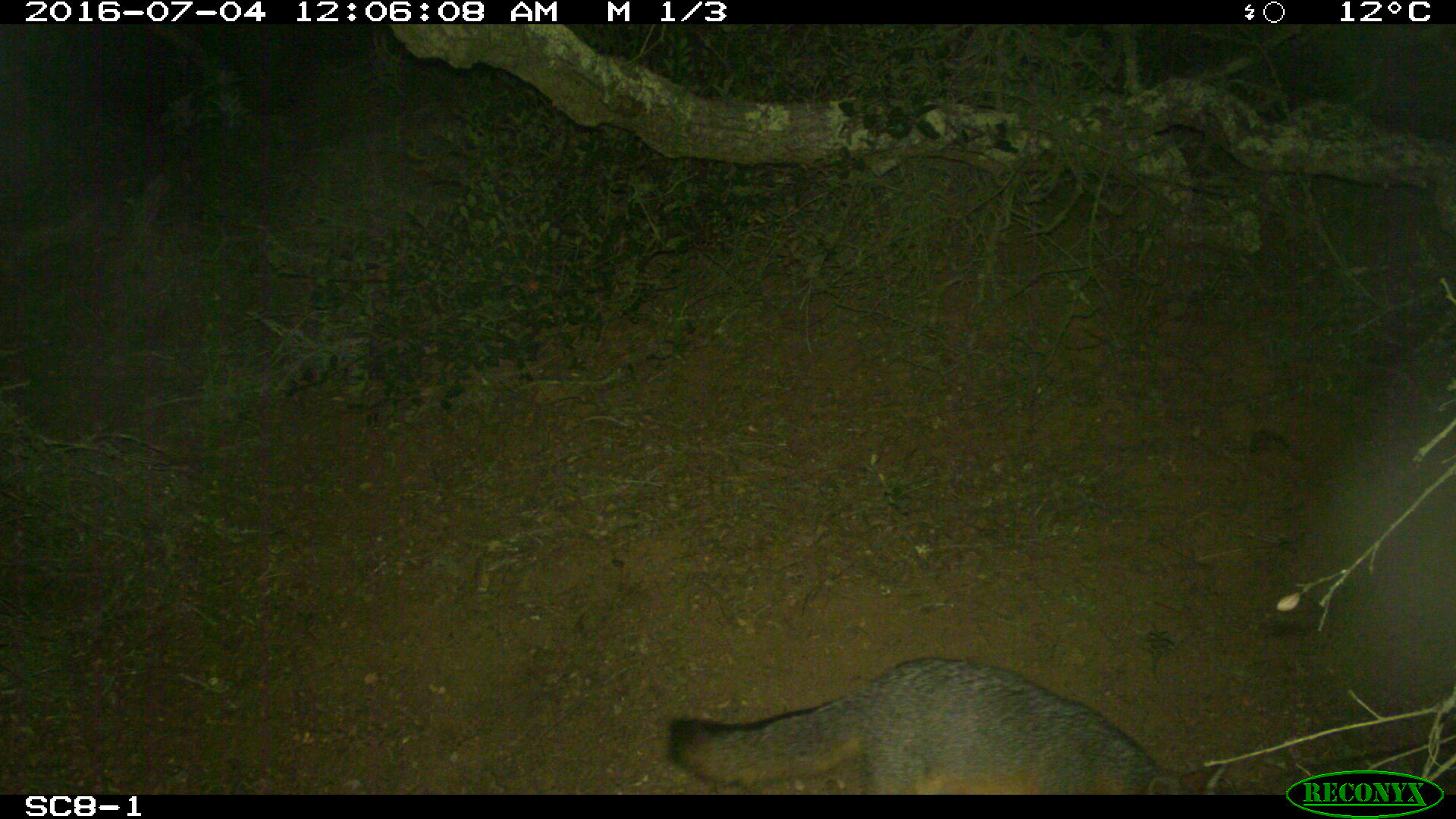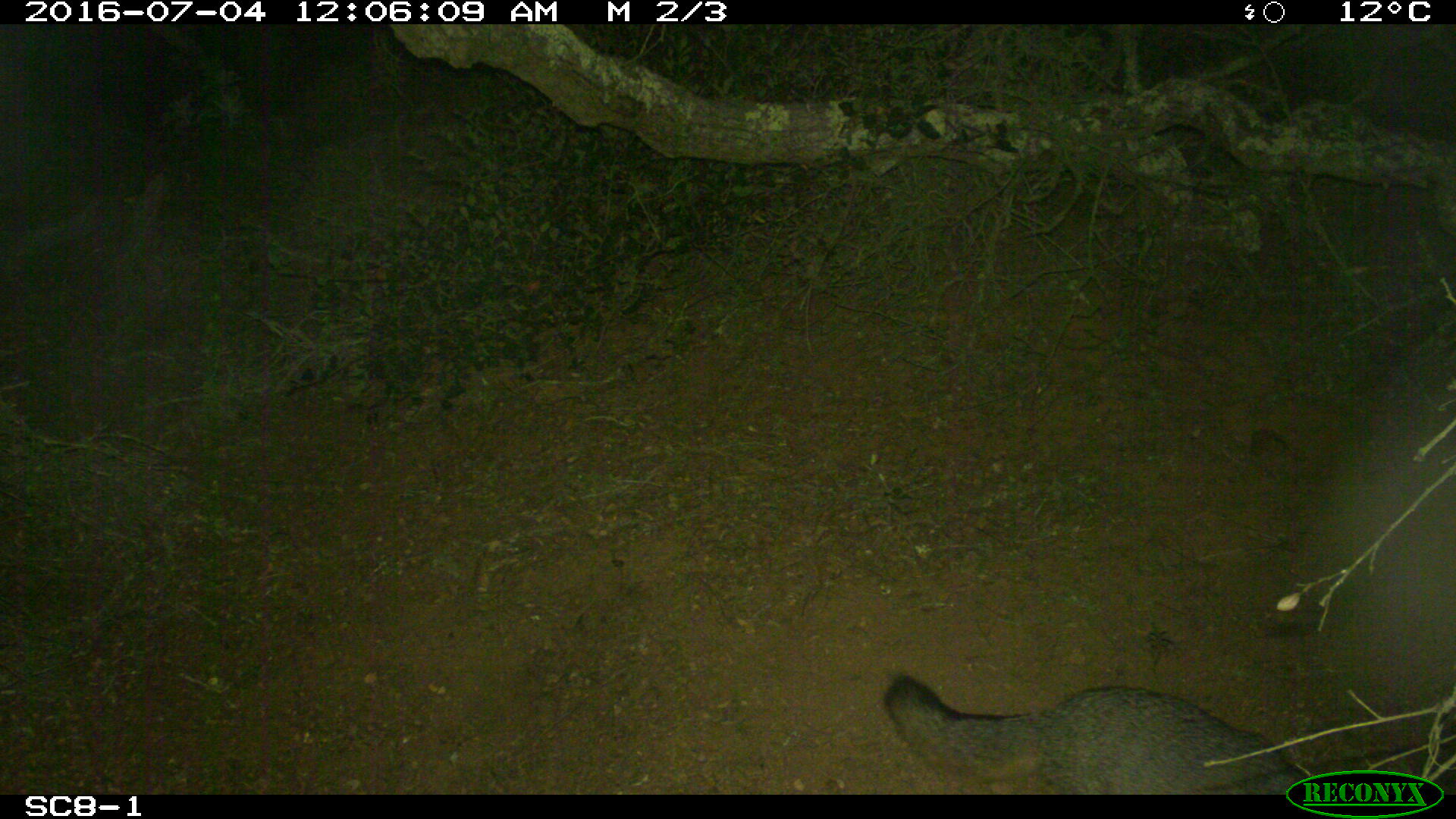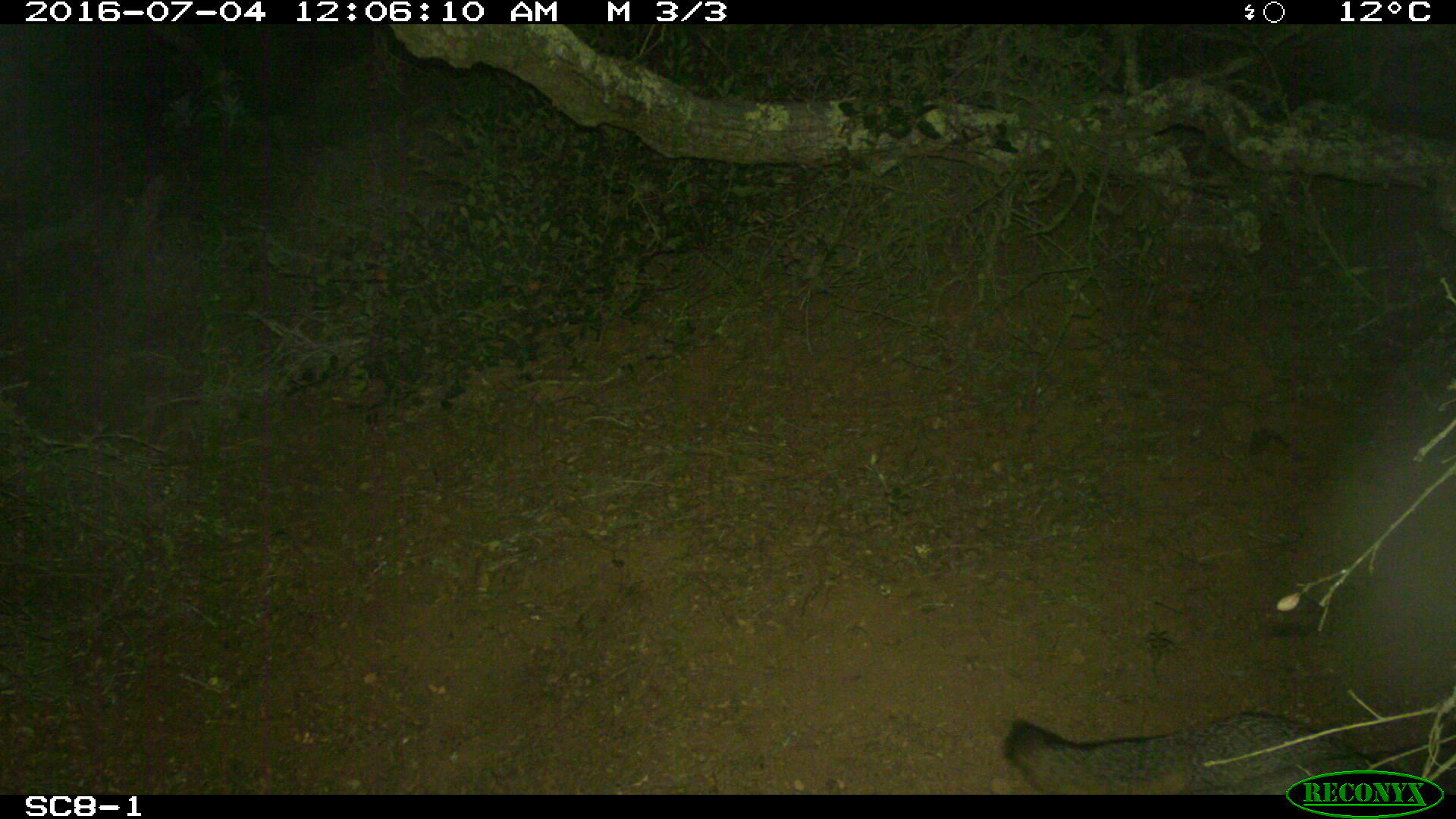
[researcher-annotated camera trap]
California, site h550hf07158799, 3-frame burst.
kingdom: Animalia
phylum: Chordata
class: Mammalia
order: Carnivora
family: Canidae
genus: Urocyon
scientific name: Urocyon littoralis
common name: island fox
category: fox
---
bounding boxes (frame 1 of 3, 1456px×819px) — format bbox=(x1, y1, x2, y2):
fox: bbox=(667, 657, 1224, 794)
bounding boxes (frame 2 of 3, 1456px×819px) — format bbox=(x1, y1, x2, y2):
fox: bbox=(883, 672, 1310, 795)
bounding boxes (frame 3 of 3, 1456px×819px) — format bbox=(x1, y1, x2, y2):
fox: bbox=(999, 711, 1452, 795)